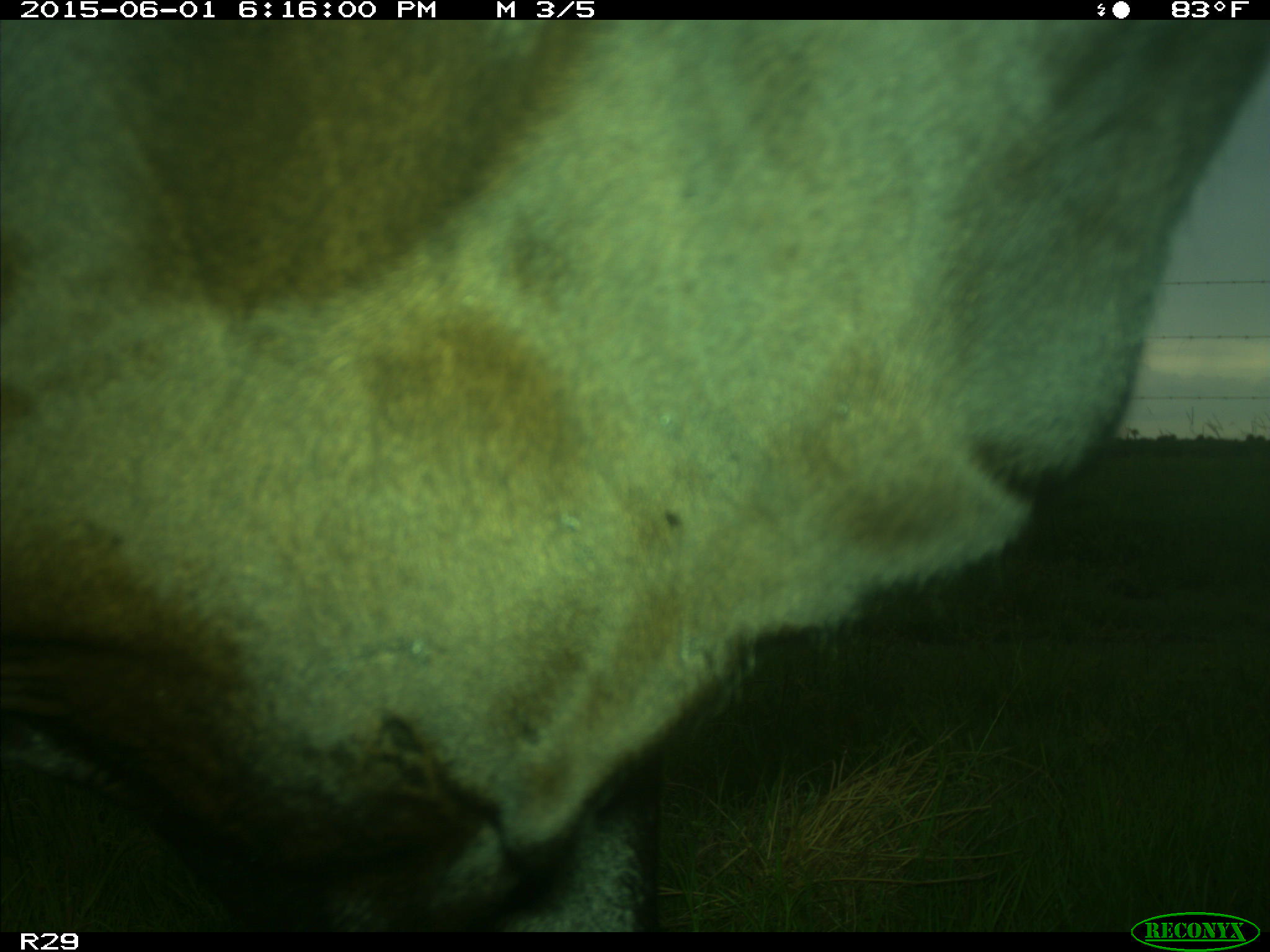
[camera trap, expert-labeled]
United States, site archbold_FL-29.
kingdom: Animalia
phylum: Chordata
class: Mammalia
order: Artiodactyla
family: Bovidae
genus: Bos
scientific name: Bos taurus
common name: domestic cow